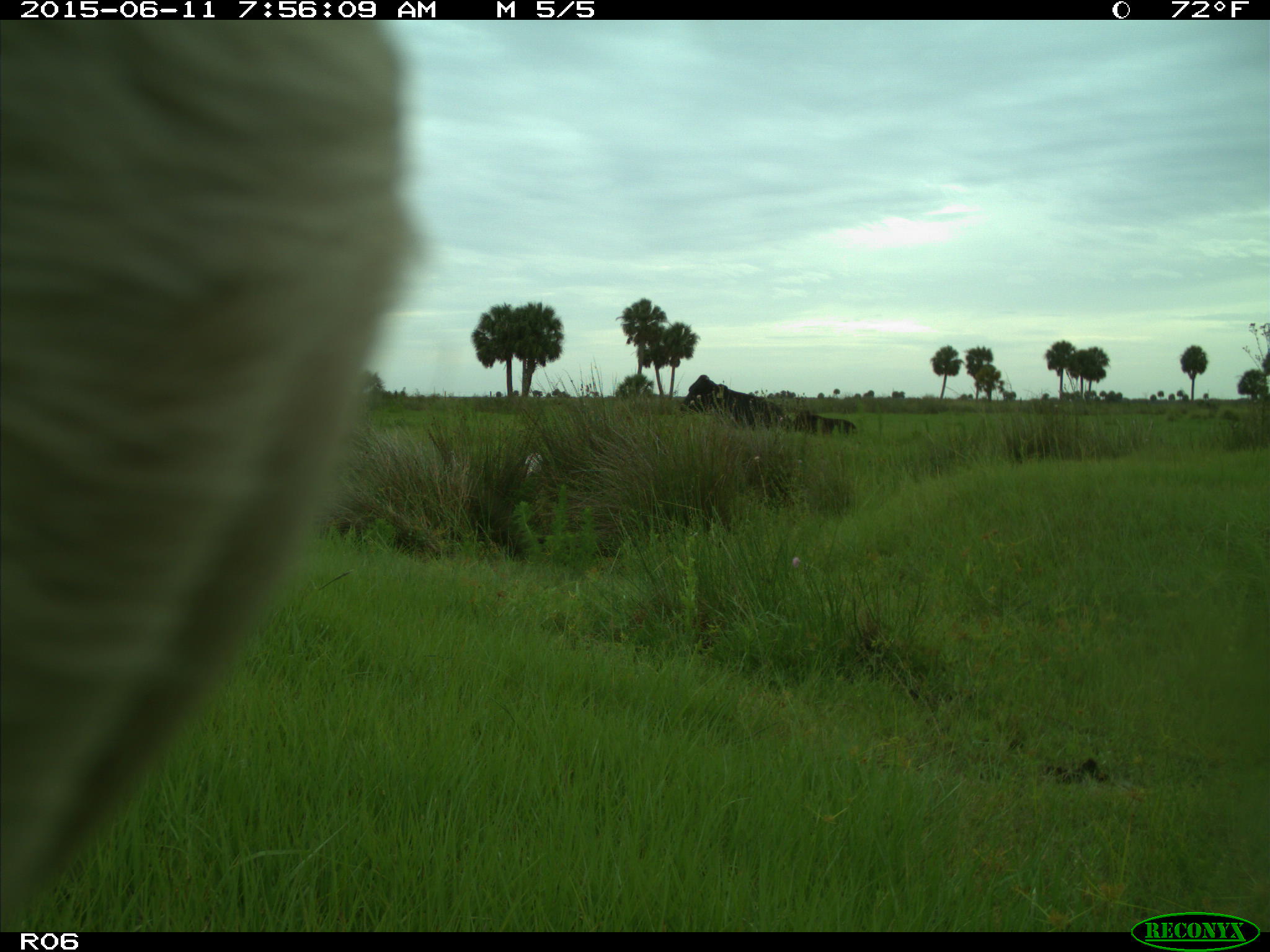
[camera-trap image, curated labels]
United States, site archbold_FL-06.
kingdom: Animalia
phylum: Chordata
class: Mammalia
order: Artiodactyla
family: Bovidae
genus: Bos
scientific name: Bos taurus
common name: domestic cow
Bos taurus (domestic cow).